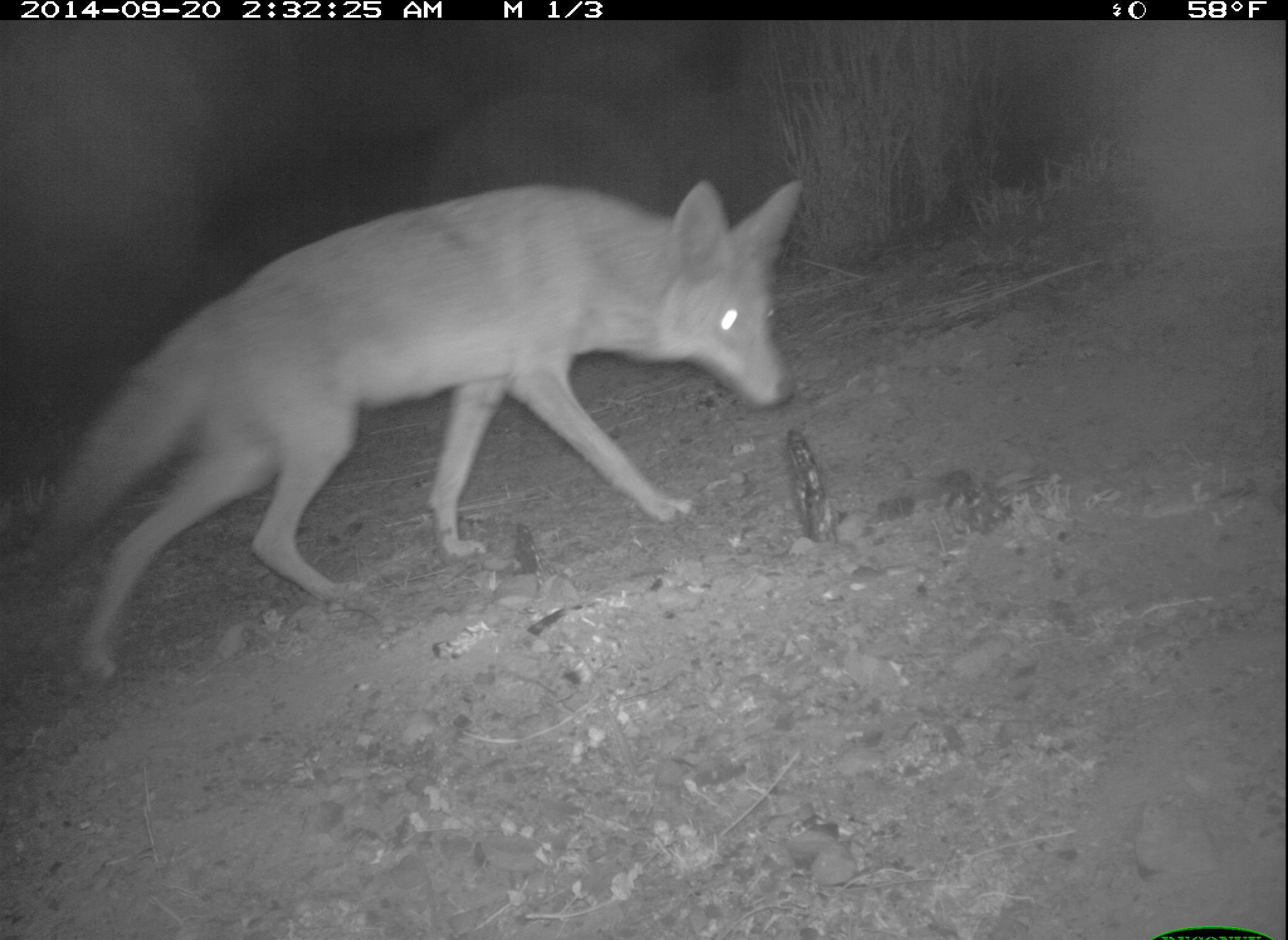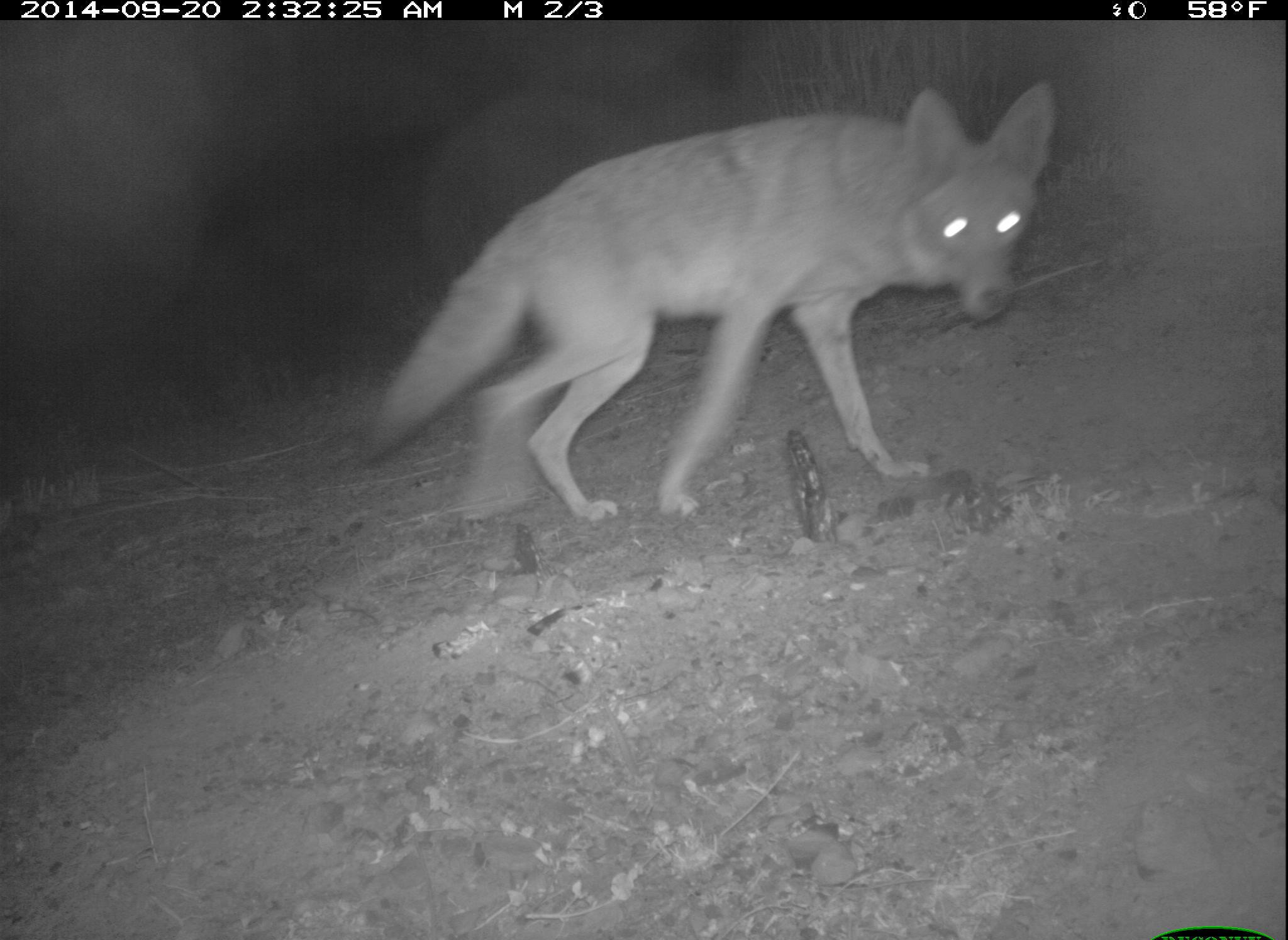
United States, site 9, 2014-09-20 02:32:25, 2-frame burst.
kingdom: Animalia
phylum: Chordata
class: Mammalia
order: Carnivora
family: Canidae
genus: Canis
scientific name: Canis latrans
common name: coyote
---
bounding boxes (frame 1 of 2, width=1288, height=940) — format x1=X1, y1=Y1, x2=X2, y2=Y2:
coyote: x1=28, y1=179, x2=806, y2=684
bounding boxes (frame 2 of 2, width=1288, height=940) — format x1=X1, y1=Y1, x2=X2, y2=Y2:
coyote: x1=351, y1=78, x2=1059, y2=527